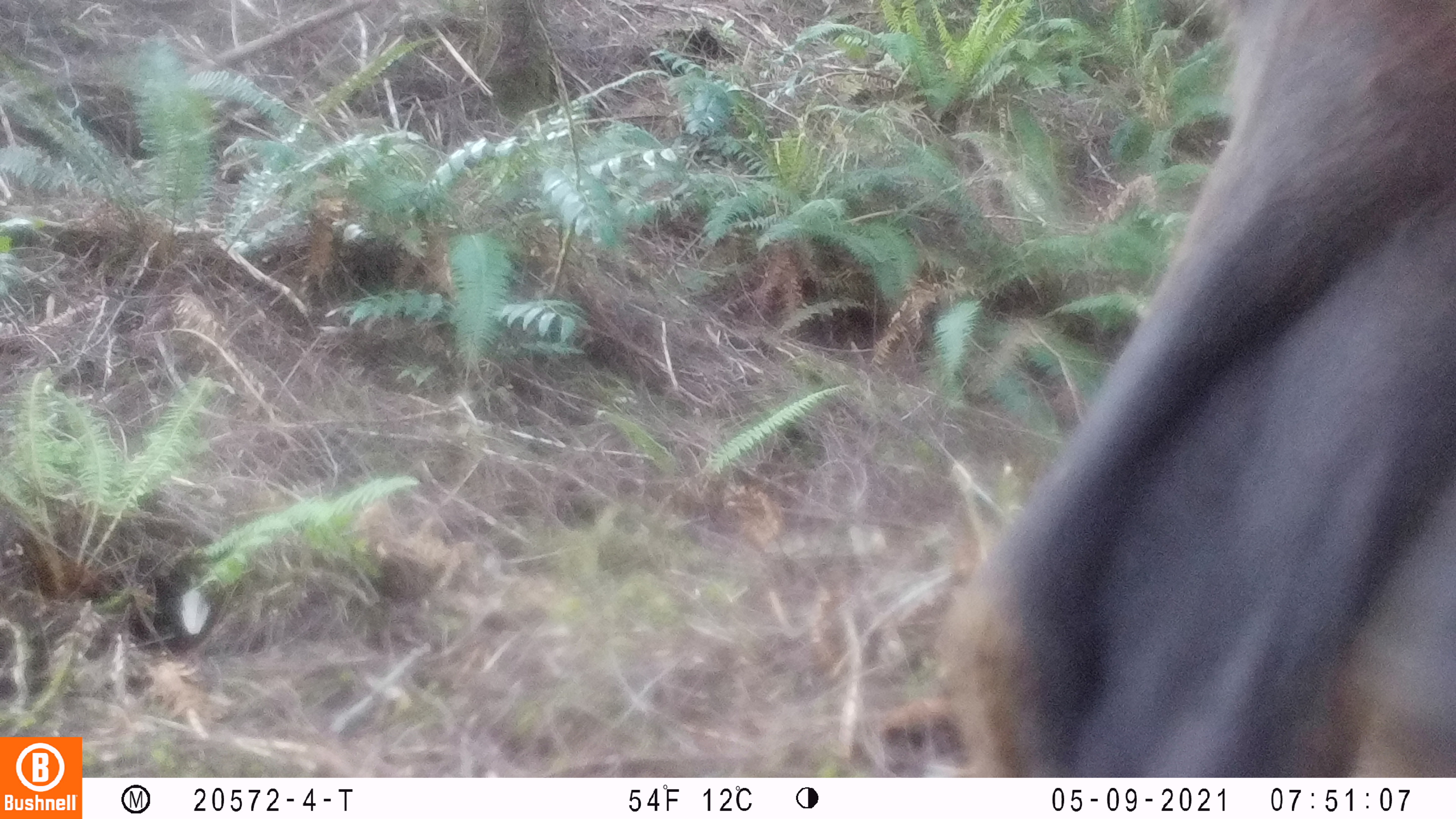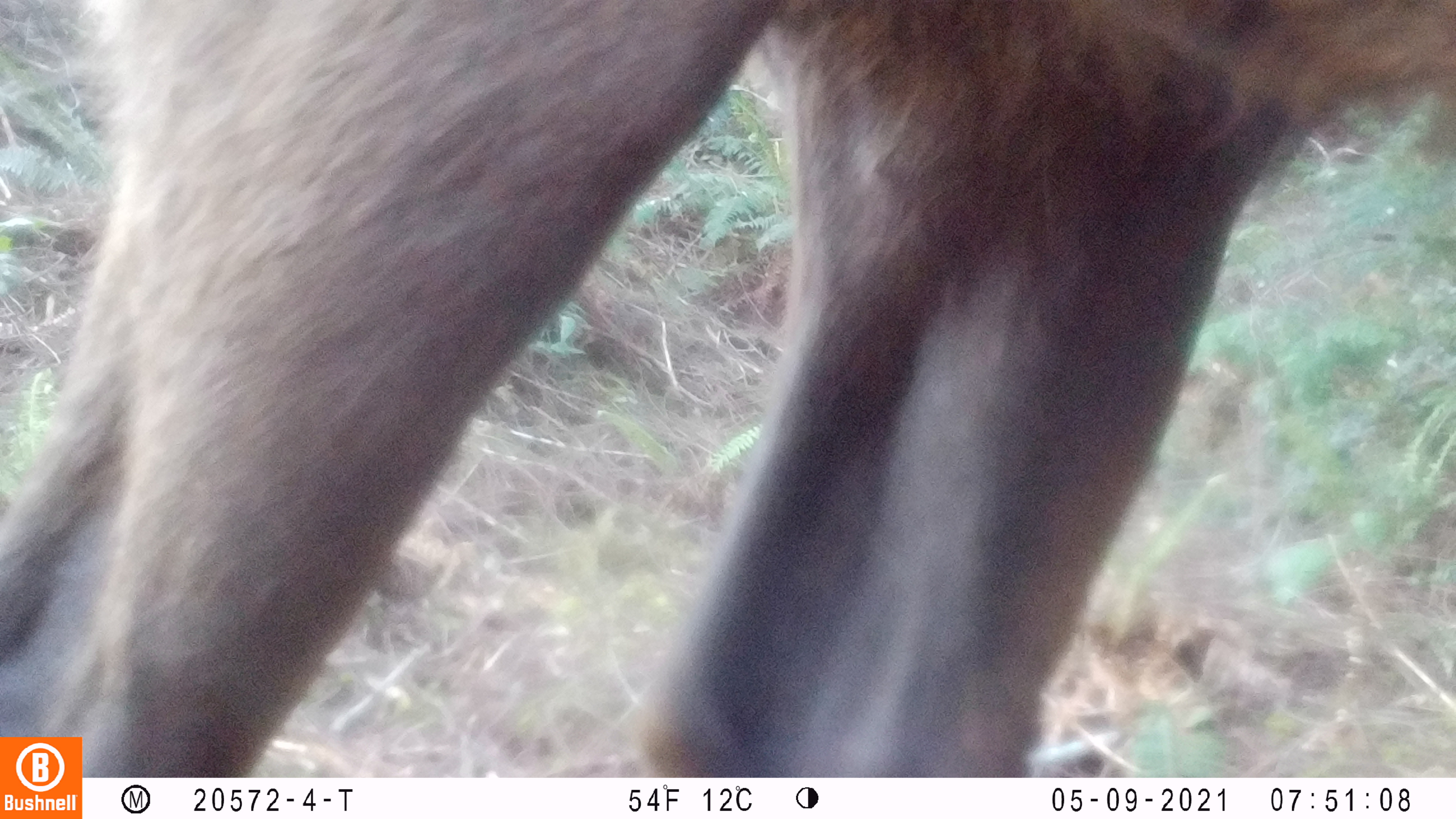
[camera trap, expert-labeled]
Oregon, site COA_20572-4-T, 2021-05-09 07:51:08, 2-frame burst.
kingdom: Animalia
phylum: Chordata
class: Mammalia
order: Artiodactyla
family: Cervidae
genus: Cervus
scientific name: Cervus canadensis roosevelti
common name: roosevelt elk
Roosevelt elk (Cervus canadensis roosevelti).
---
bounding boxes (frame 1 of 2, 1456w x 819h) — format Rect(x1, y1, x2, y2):
roosevelt elk: Rect(933, 1, 1450, 778)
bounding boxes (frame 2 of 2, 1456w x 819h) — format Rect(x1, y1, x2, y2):
roosevelt elk: Rect(85, 1, 1450, 774)